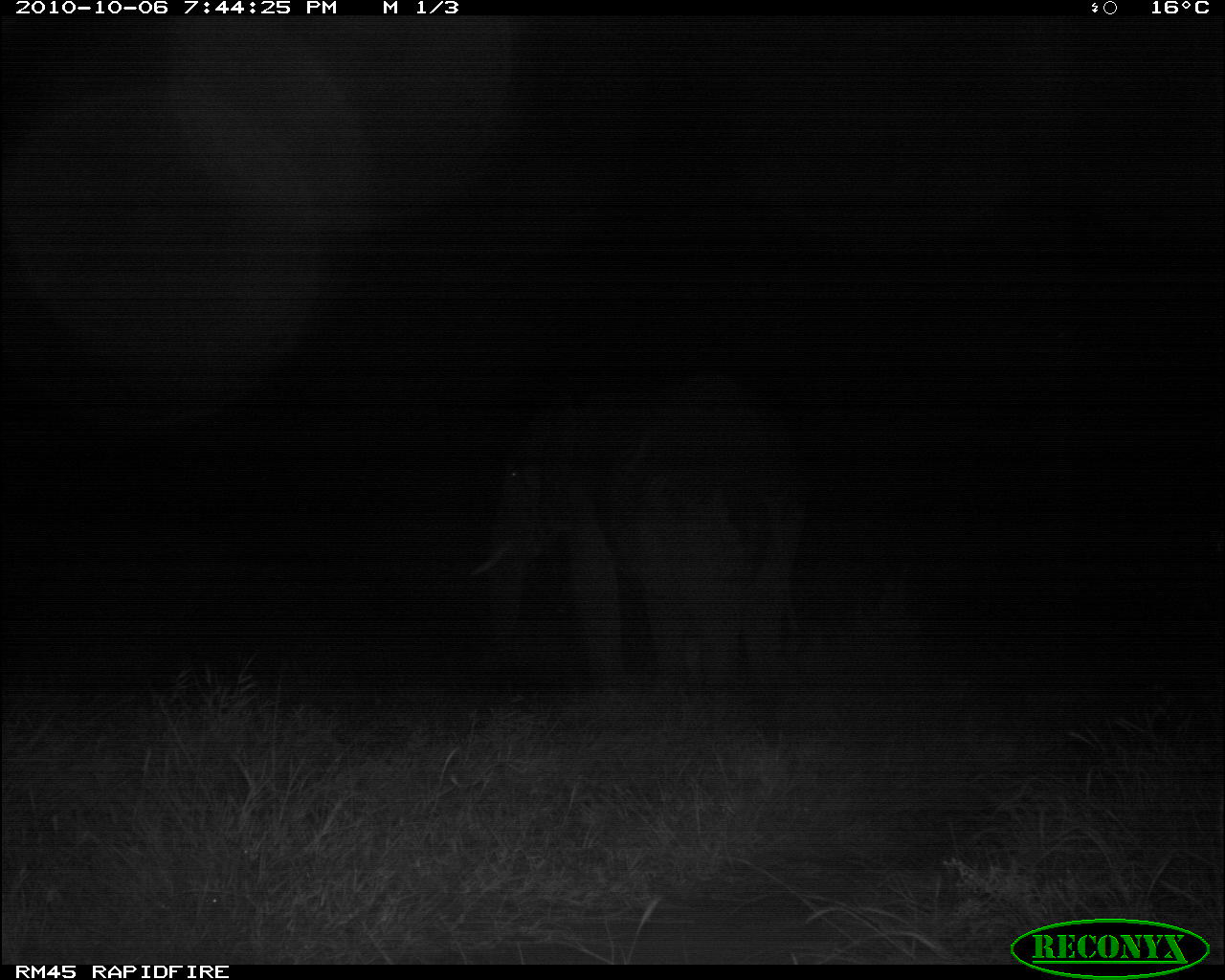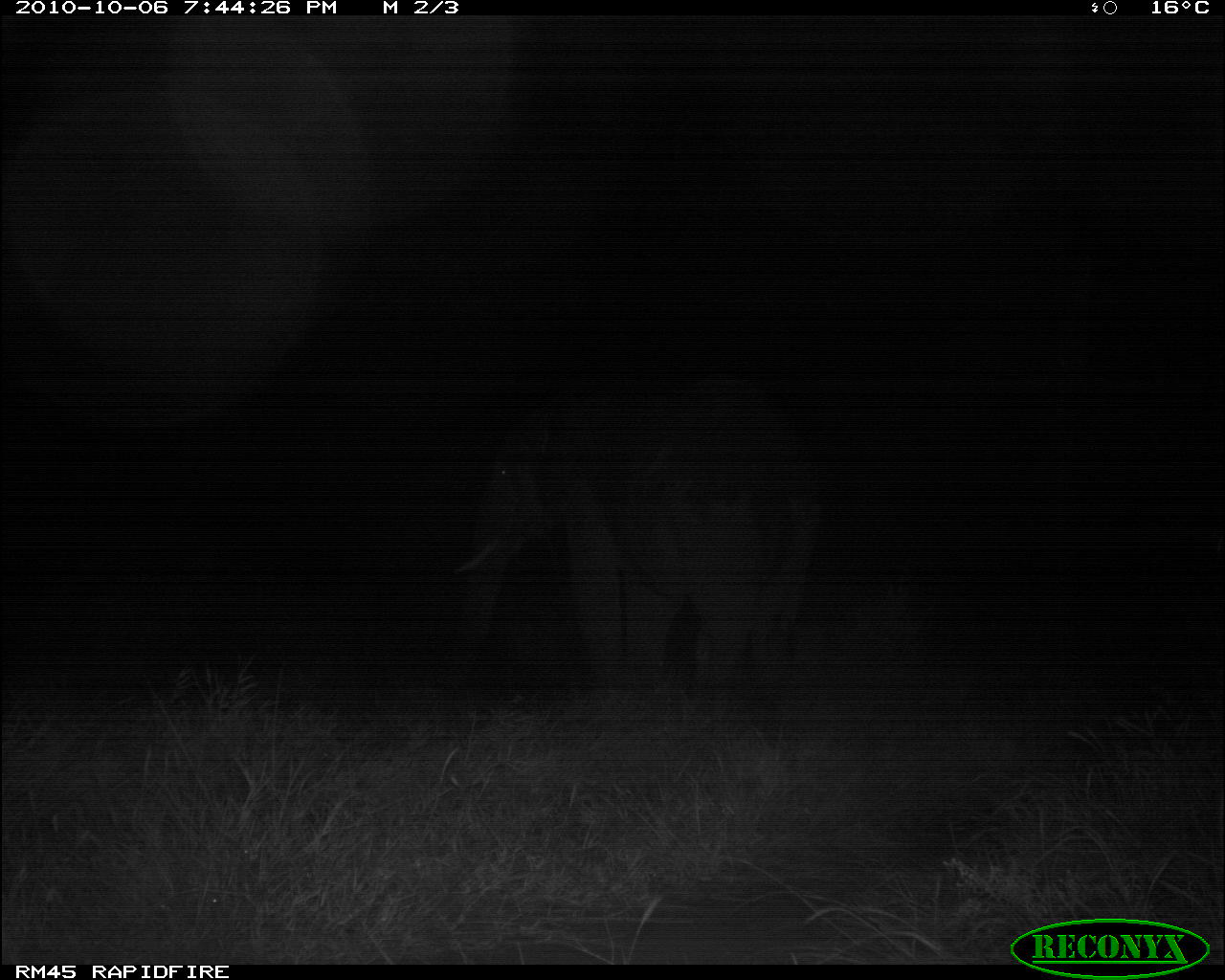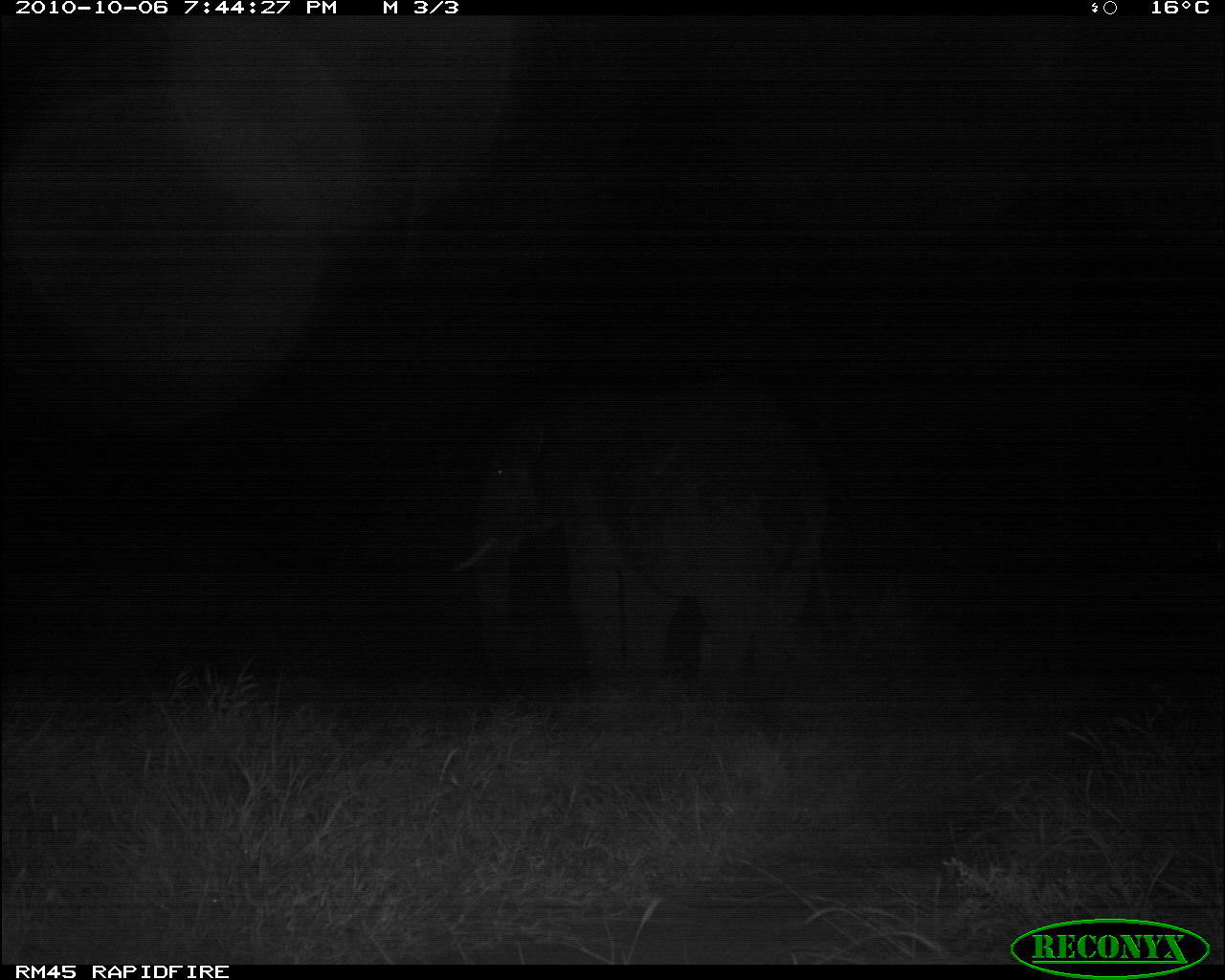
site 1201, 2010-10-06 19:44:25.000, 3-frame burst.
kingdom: Animalia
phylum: Chordata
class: Mammalia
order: Proboscidea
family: Elephantidae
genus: Loxodonta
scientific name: Loxodonta africana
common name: african bush elephant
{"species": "Loxodonta africana (african bush elephant)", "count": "1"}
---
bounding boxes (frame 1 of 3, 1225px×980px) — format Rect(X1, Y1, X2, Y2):
loxodonta africana: Rect(472, 410, 813, 700)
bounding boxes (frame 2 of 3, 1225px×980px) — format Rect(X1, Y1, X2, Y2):
loxodonta africana: Rect(455, 370, 824, 689)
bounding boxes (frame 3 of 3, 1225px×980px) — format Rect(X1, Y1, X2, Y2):
loxodonta africana: Rect(451, 384, 839, 698)